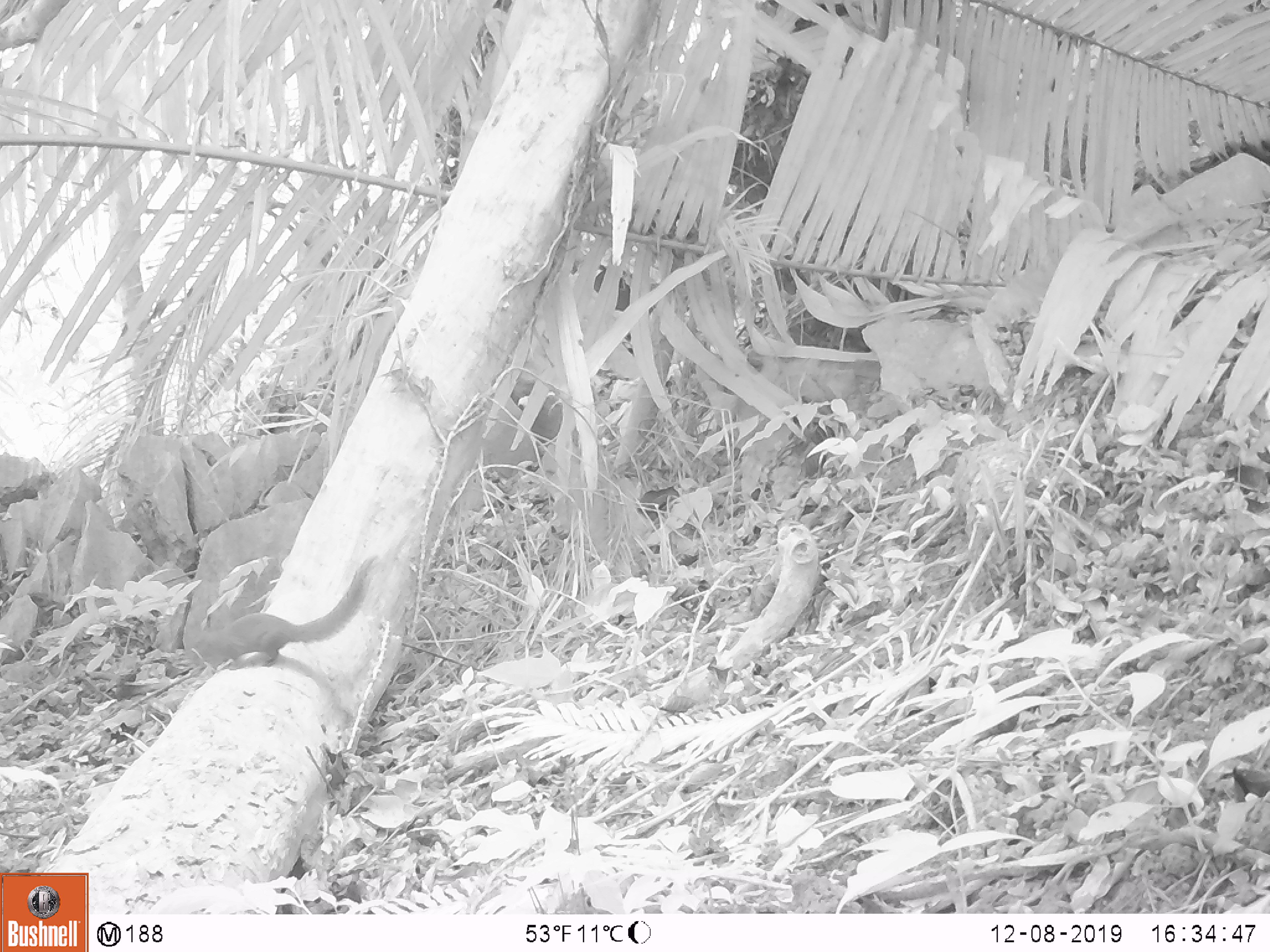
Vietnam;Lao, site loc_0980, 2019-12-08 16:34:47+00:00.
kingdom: Animalia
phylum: Chordata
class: Mammalia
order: Rodentia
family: Sciuridae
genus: Dremomys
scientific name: Dremomys rufigenis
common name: red-cheeked squirrel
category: red cheeked squirrel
Red cheeked squirrel (red-cheeked squirrel) (Dremomys rufigenis). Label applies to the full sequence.